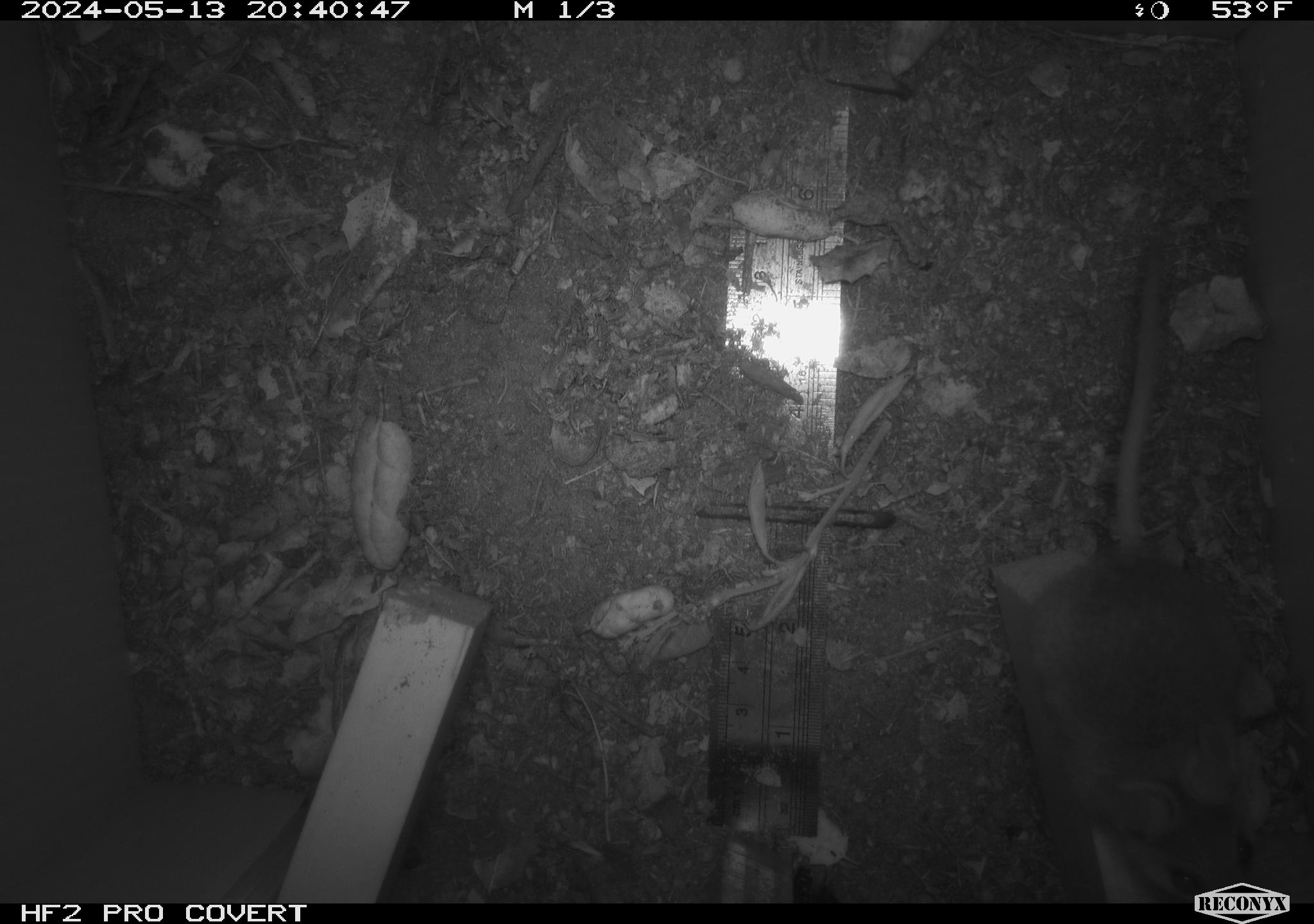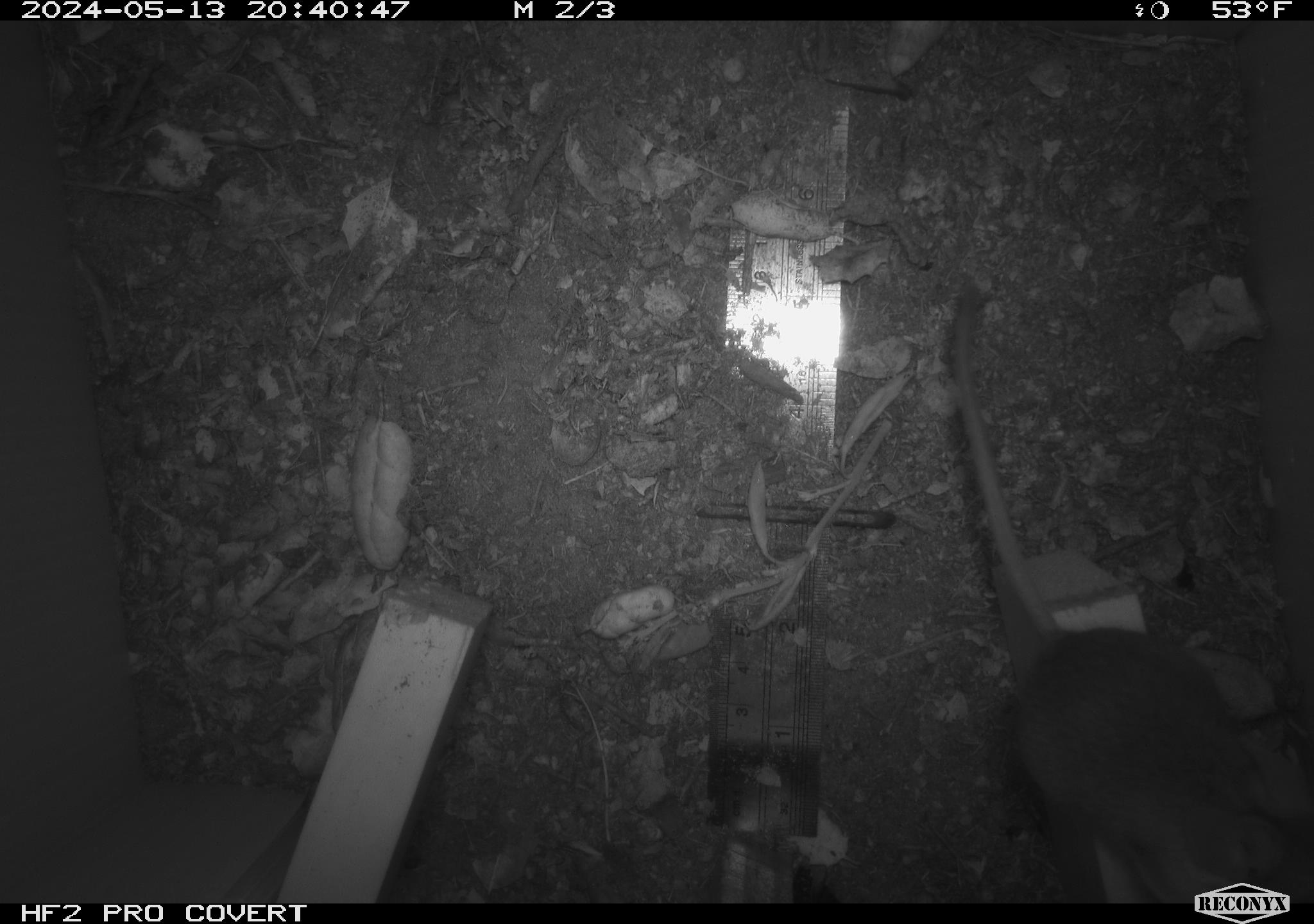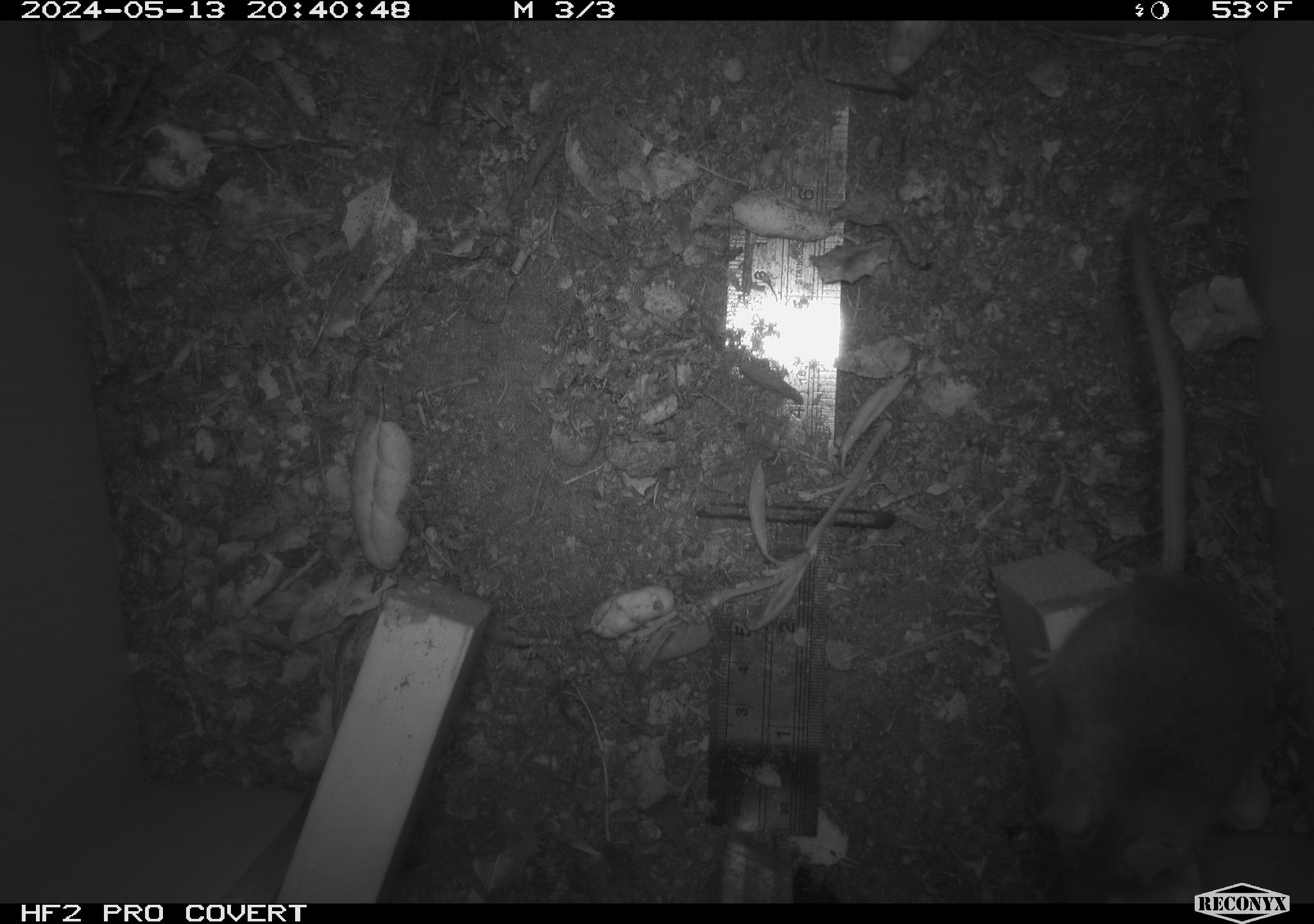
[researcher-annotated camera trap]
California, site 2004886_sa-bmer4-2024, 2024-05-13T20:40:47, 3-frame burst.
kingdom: Animalia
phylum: Chordata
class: Mammalia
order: Rodentia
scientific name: Rodentia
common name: mouse species